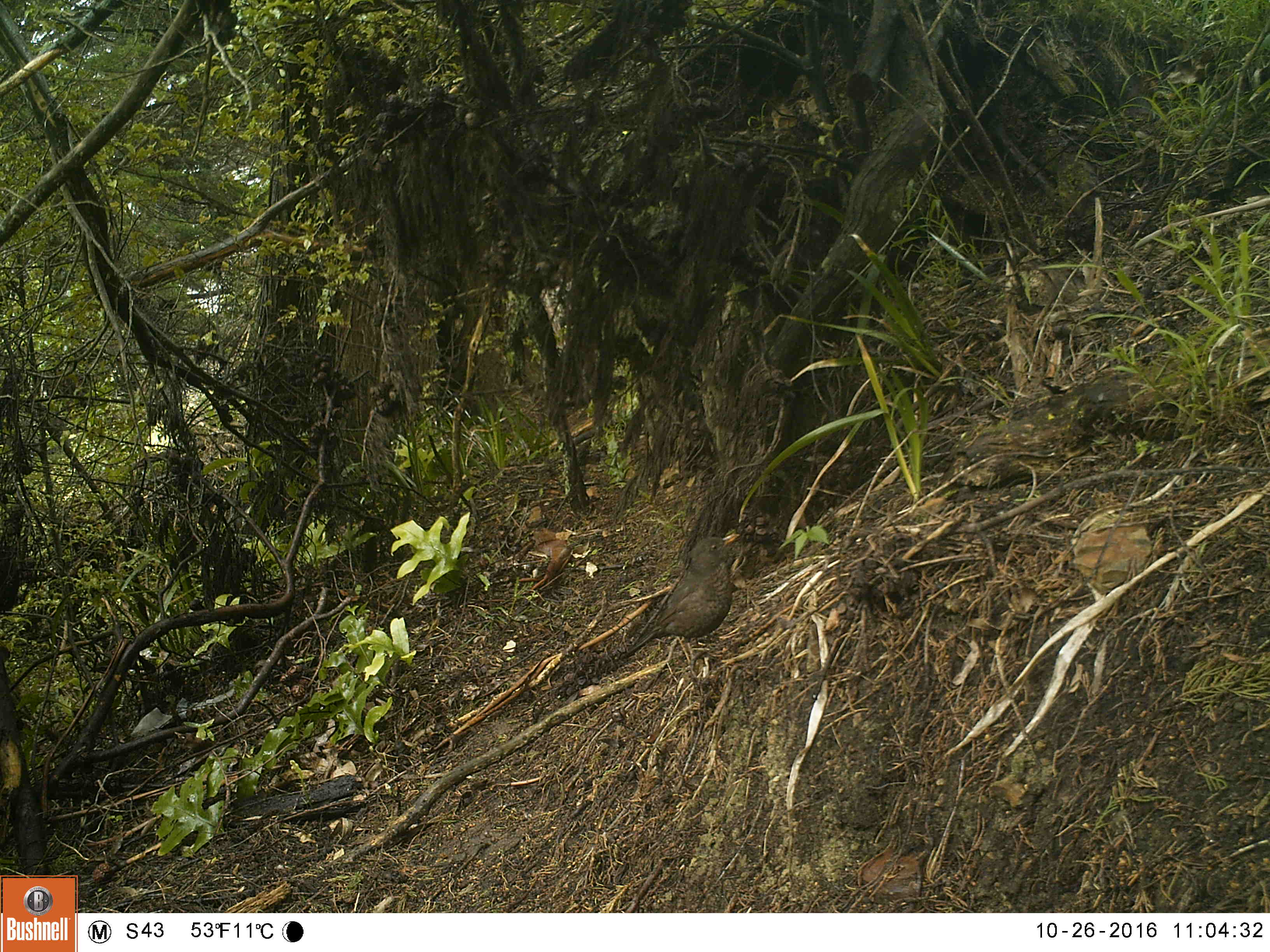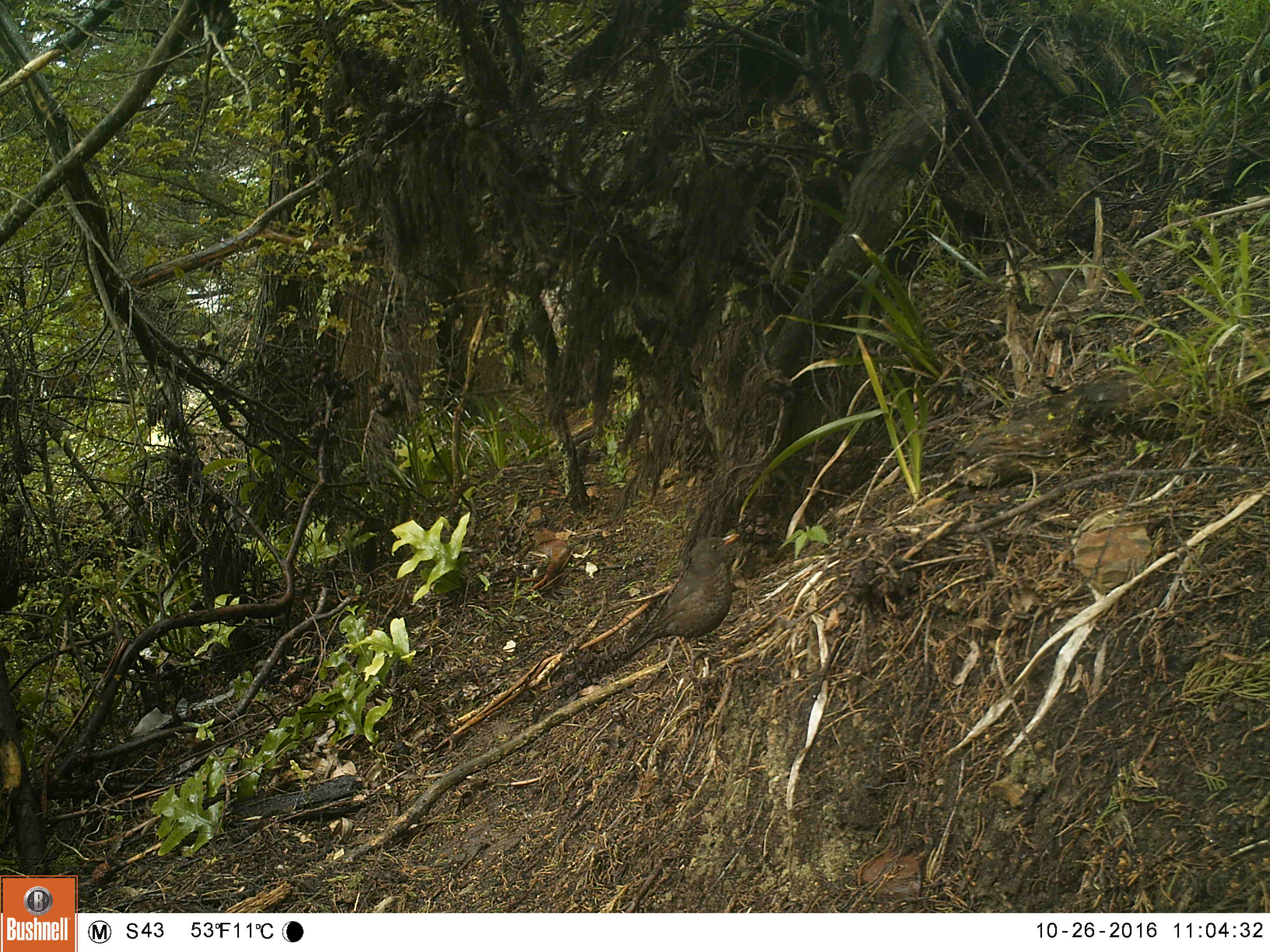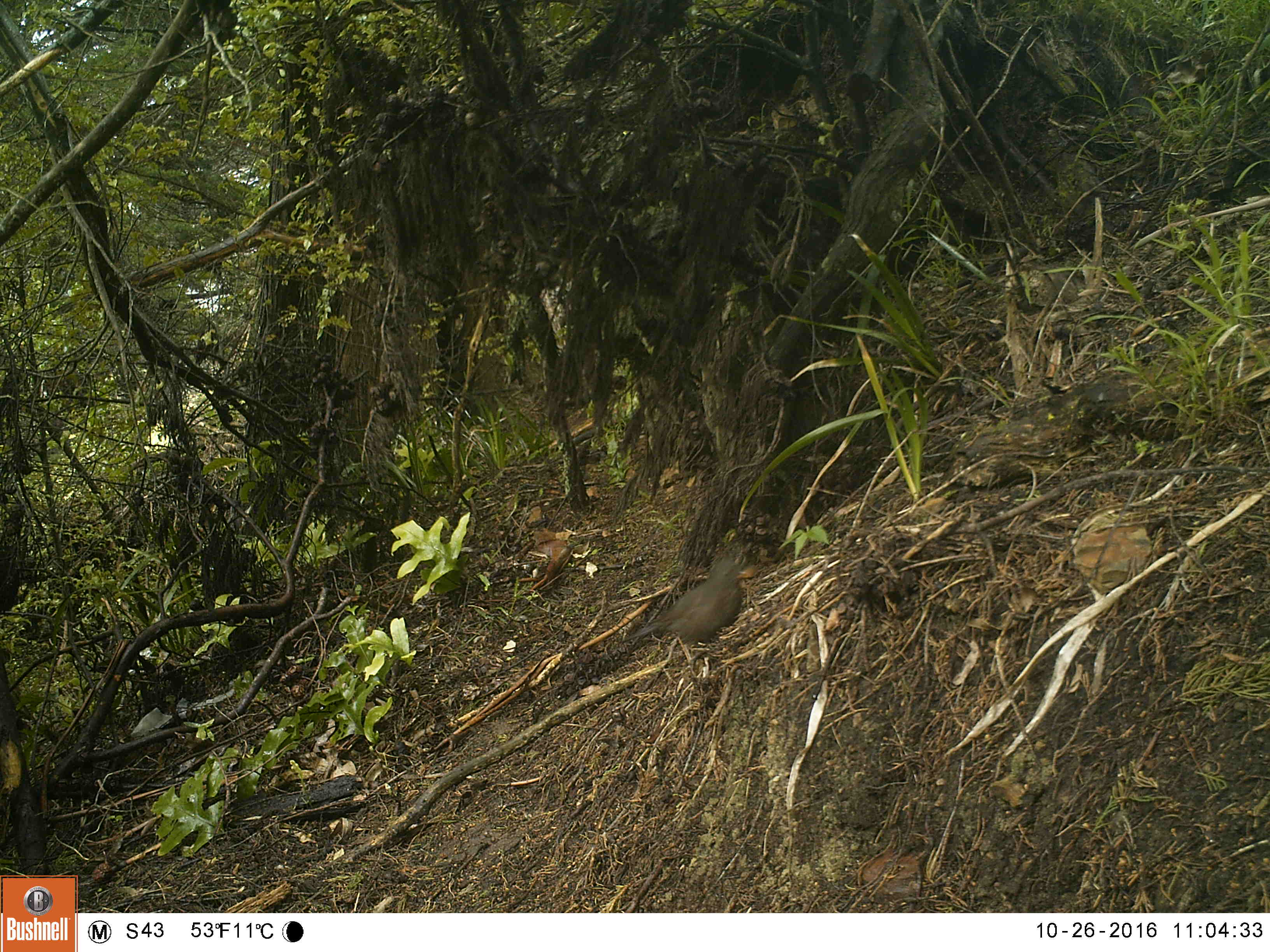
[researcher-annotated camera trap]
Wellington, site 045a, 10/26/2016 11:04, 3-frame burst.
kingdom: Animalia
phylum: Chordata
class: Aves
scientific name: Aves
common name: bird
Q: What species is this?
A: Bird (Aves).